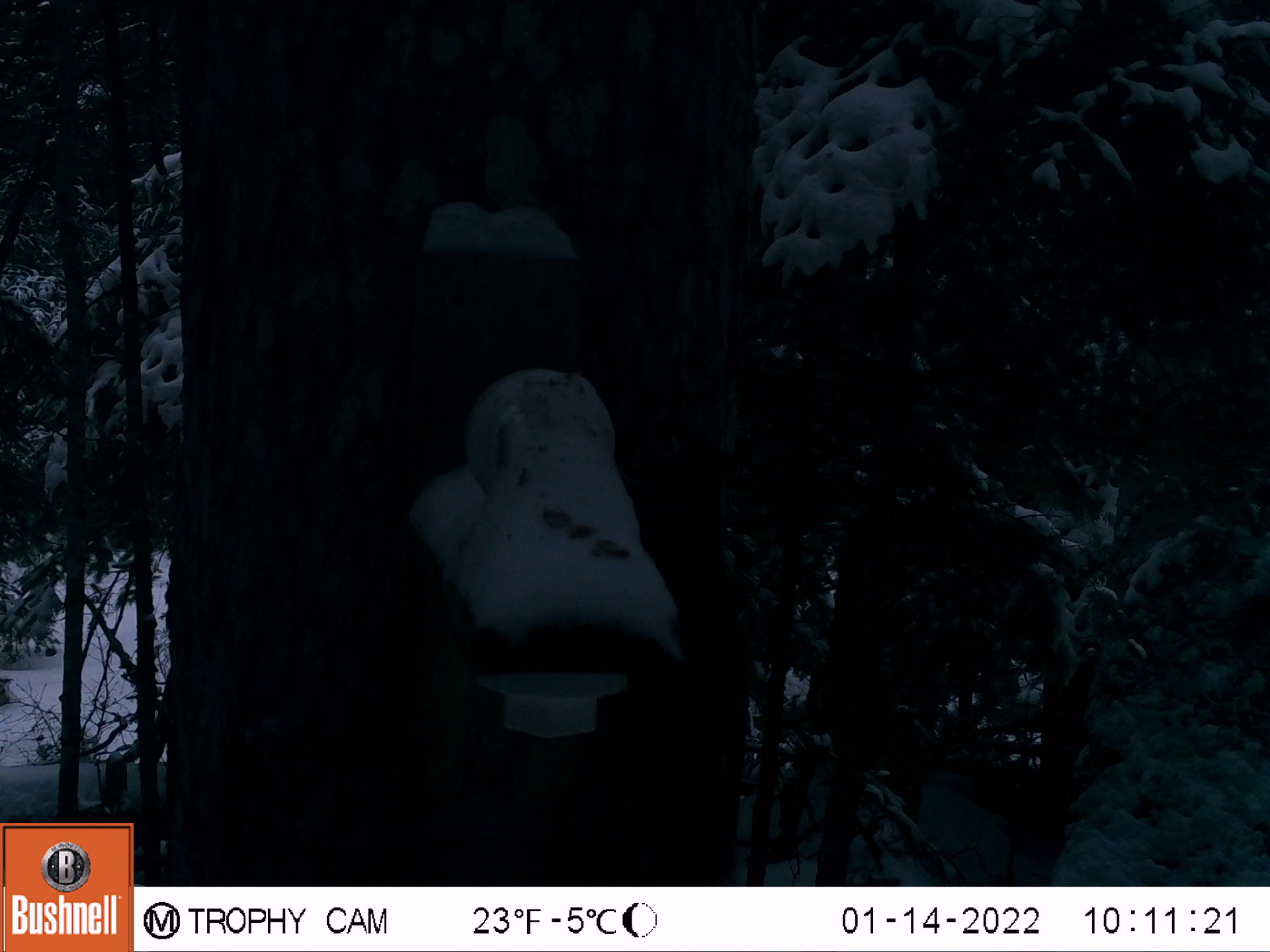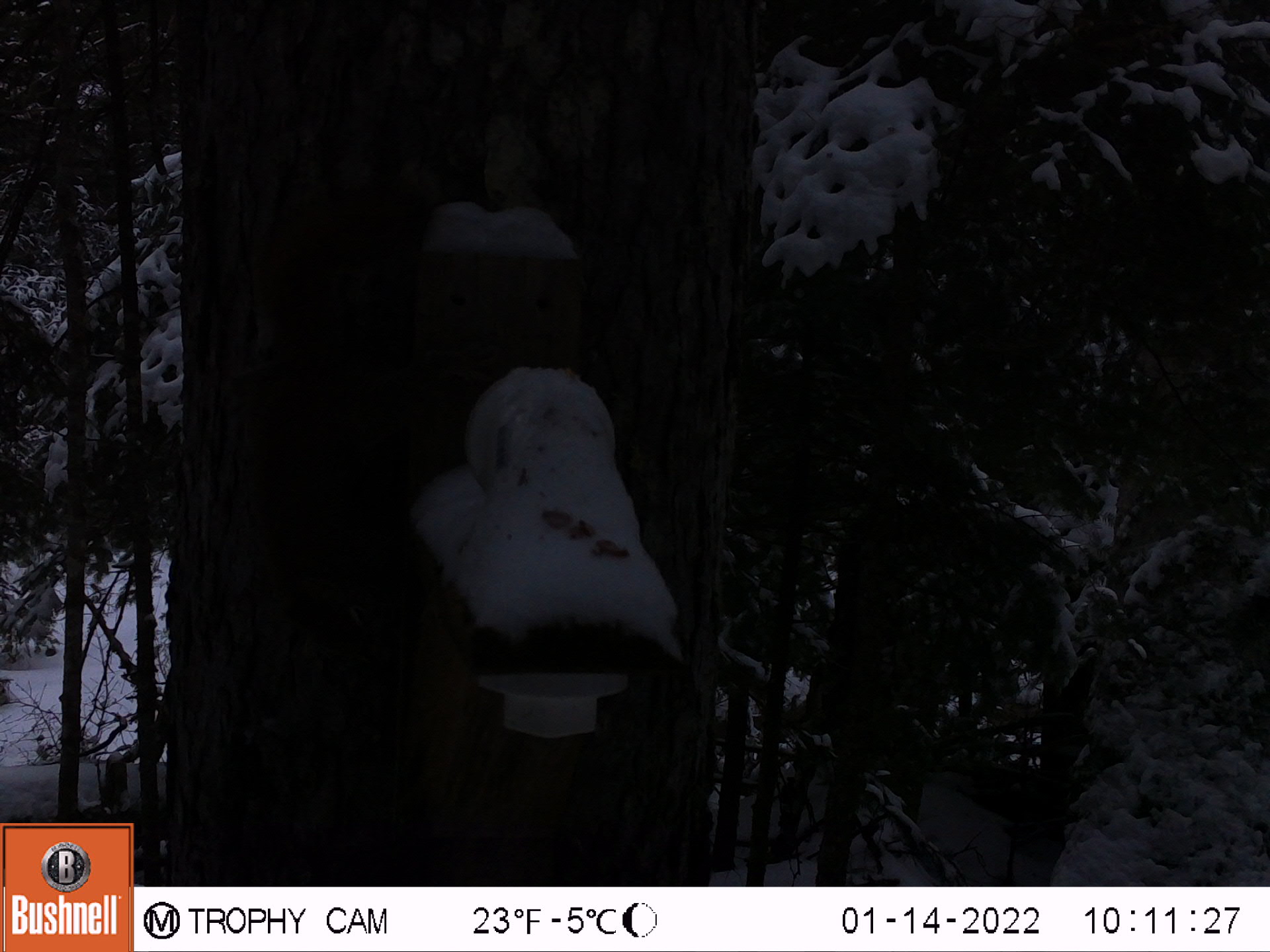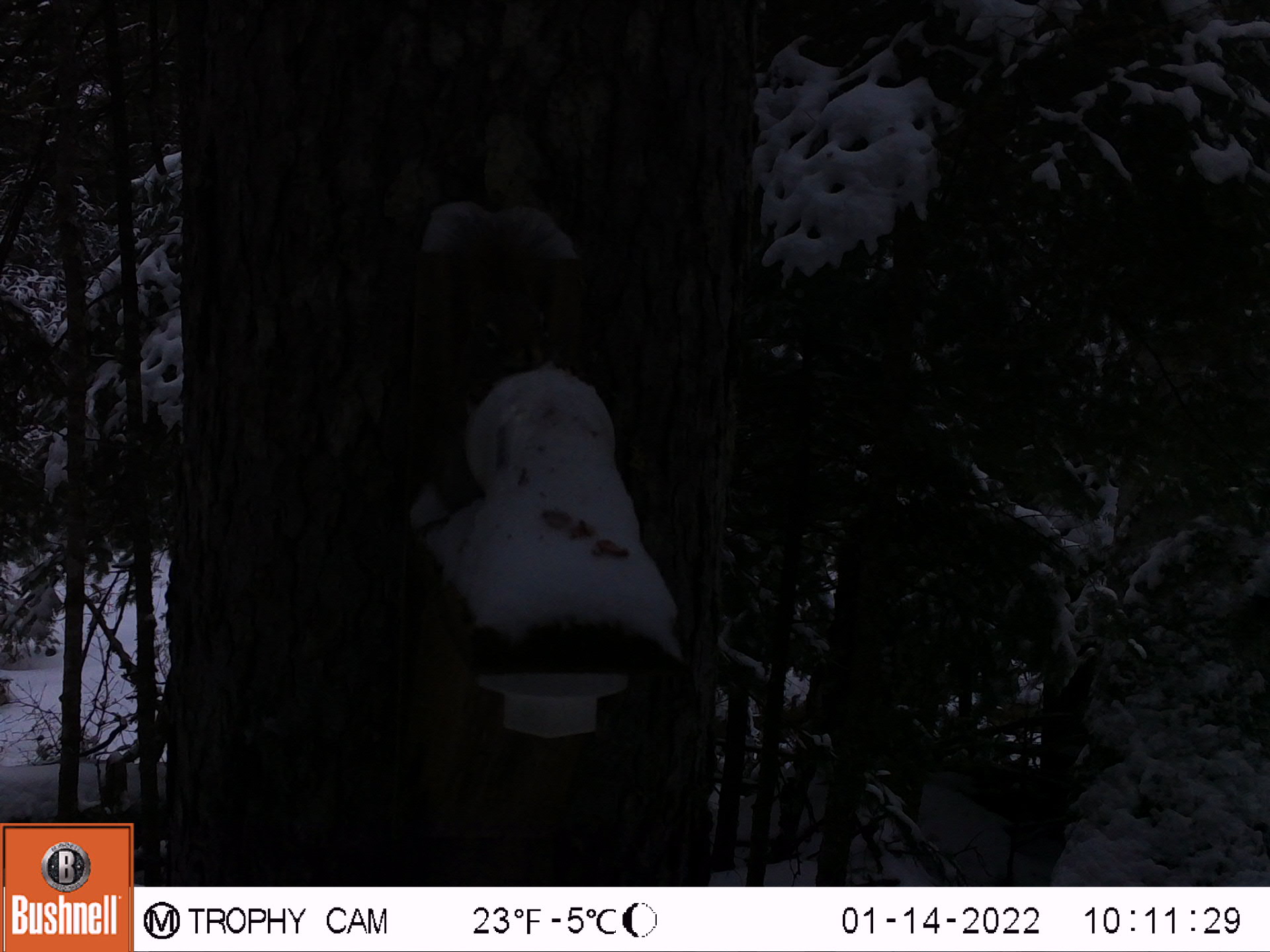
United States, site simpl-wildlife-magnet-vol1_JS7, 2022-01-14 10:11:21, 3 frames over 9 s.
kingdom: Animalia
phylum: Chordata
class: Mammalia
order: Rodentia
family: Sciuridae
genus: Tamiasciurus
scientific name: Tamiasciurus hudsonicus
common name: red squirrel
Red squirrel (Tamiasciurus hudsonicus).